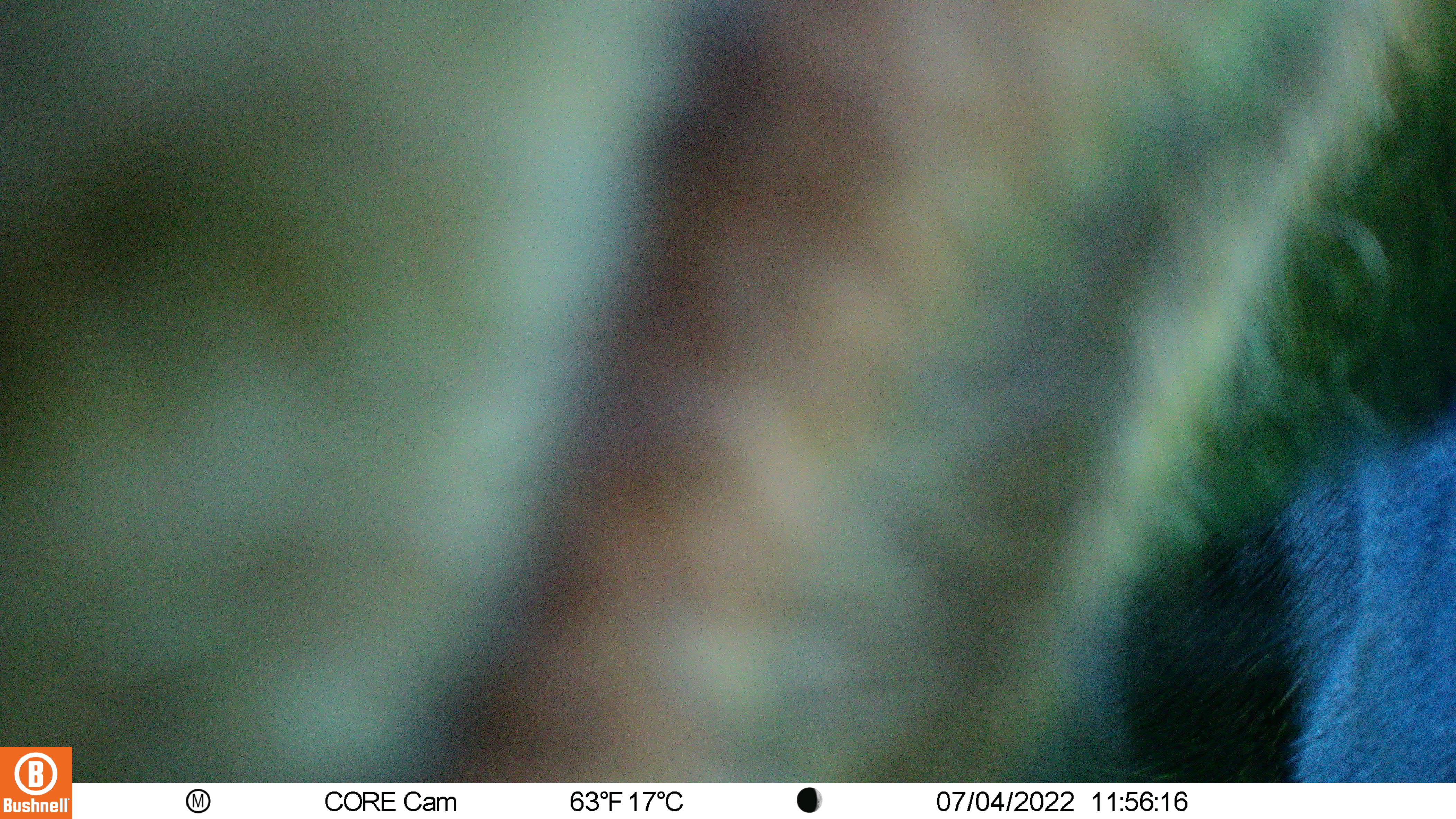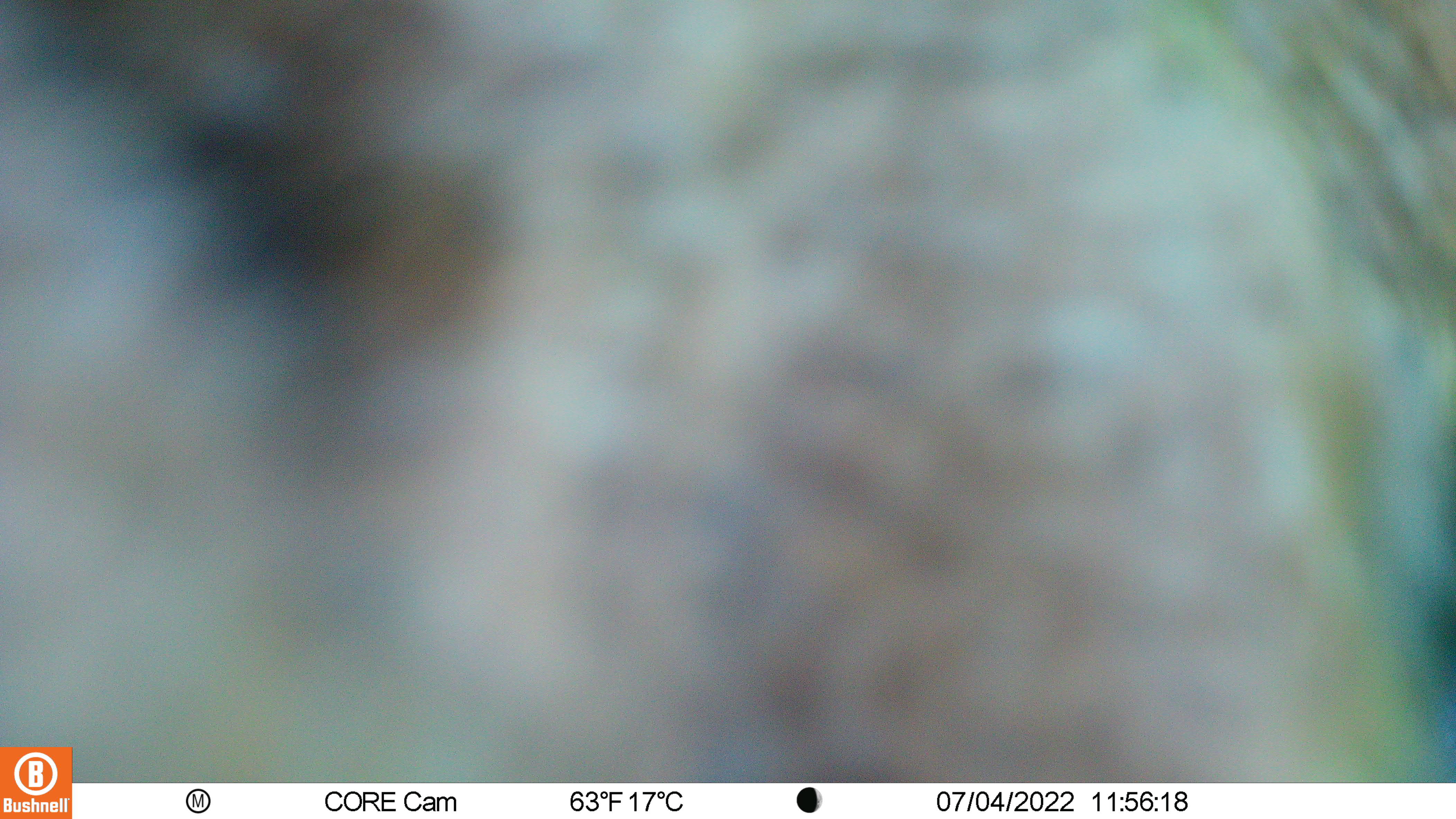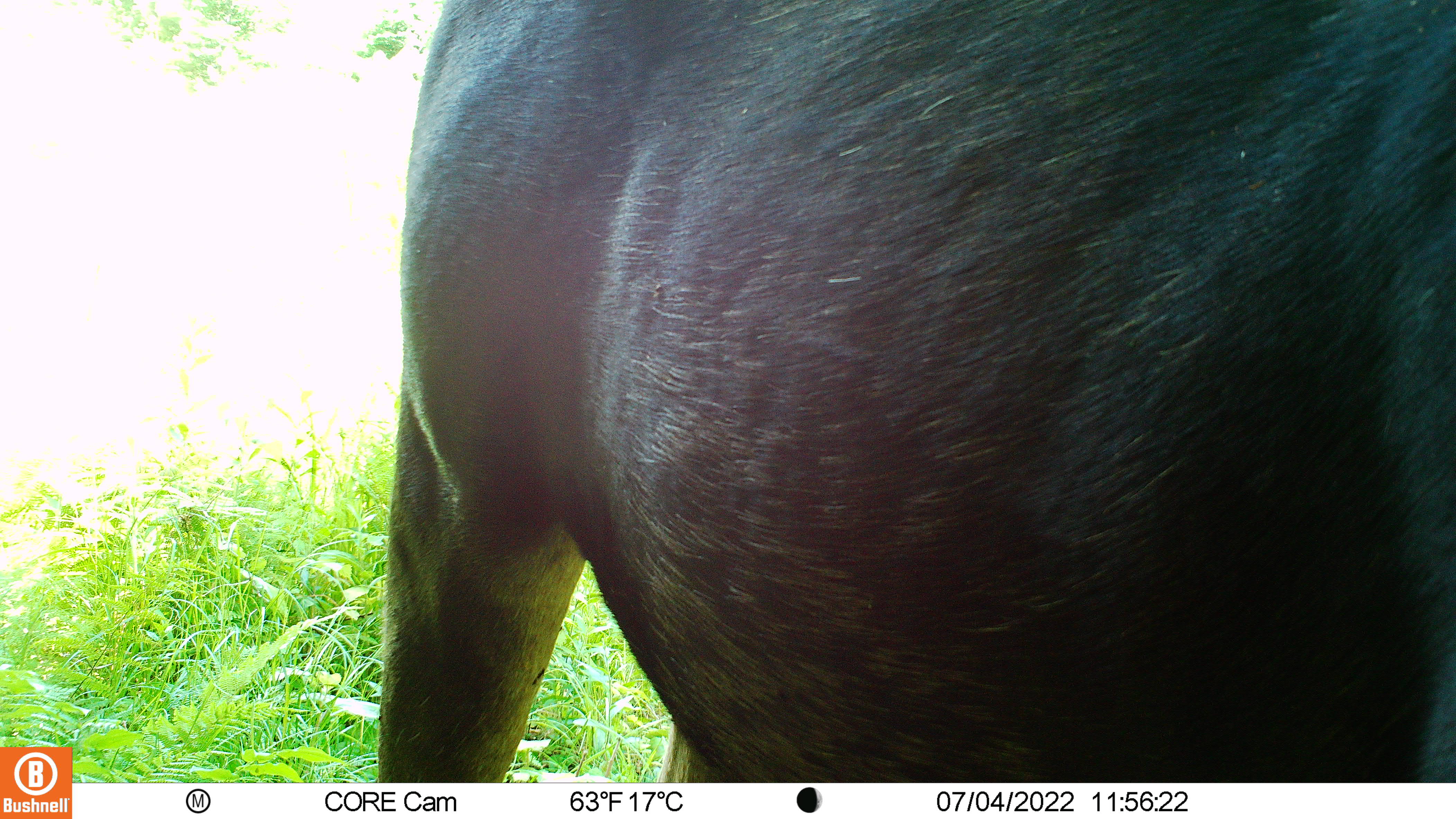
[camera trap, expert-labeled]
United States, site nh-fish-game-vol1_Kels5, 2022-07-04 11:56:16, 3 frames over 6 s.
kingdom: Animalia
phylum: Chordata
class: Mammalia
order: Artiodactyla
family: Cervidae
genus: Alces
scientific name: Alces alces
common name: moose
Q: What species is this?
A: Moose (Alces alces).